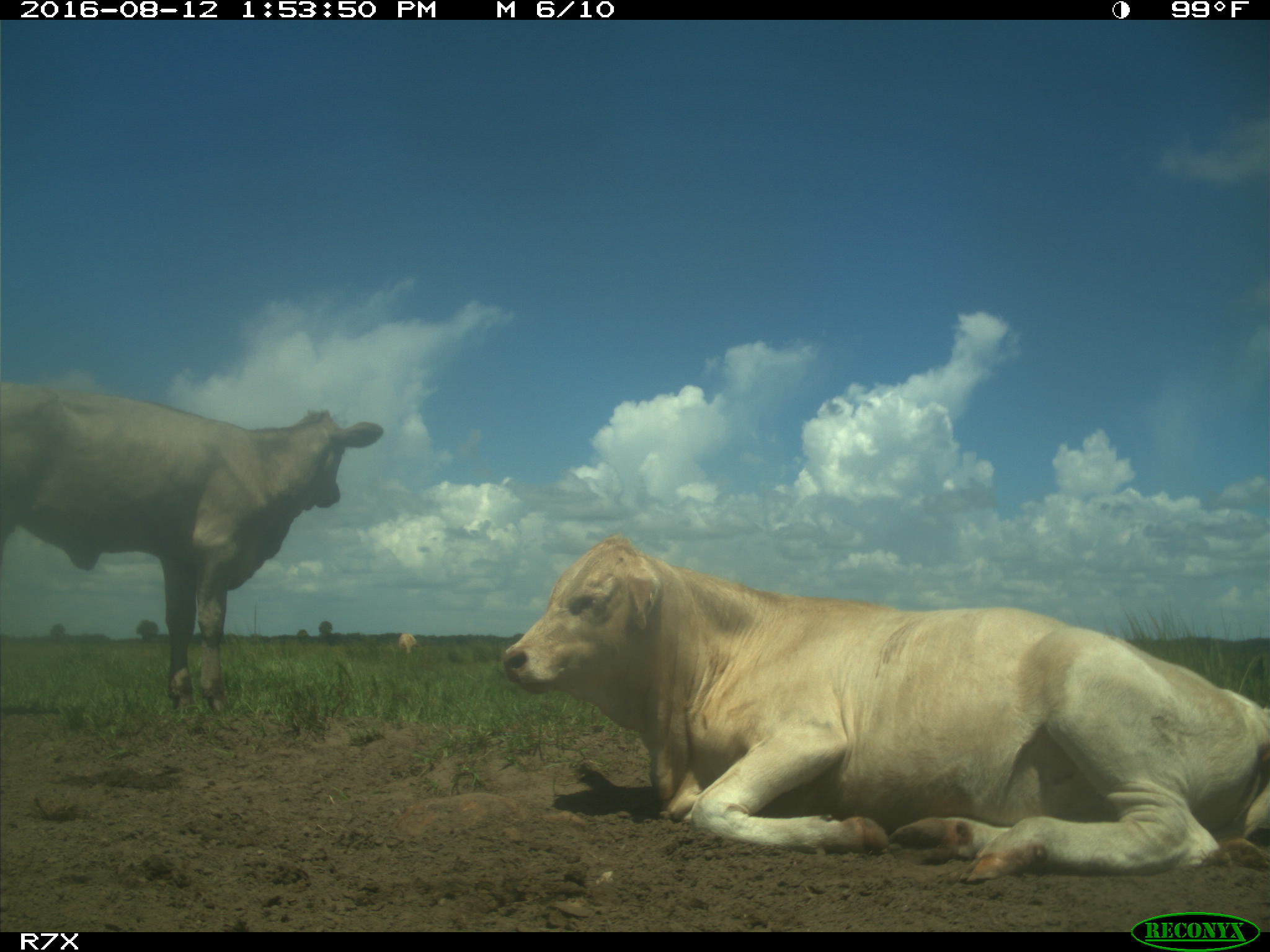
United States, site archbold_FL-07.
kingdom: Animalia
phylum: Chordata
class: Mammalia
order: Artiodactyla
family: Bovidae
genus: Bos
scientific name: Bos taurus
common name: domestic cow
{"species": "Bos taurus (domestic cow)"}